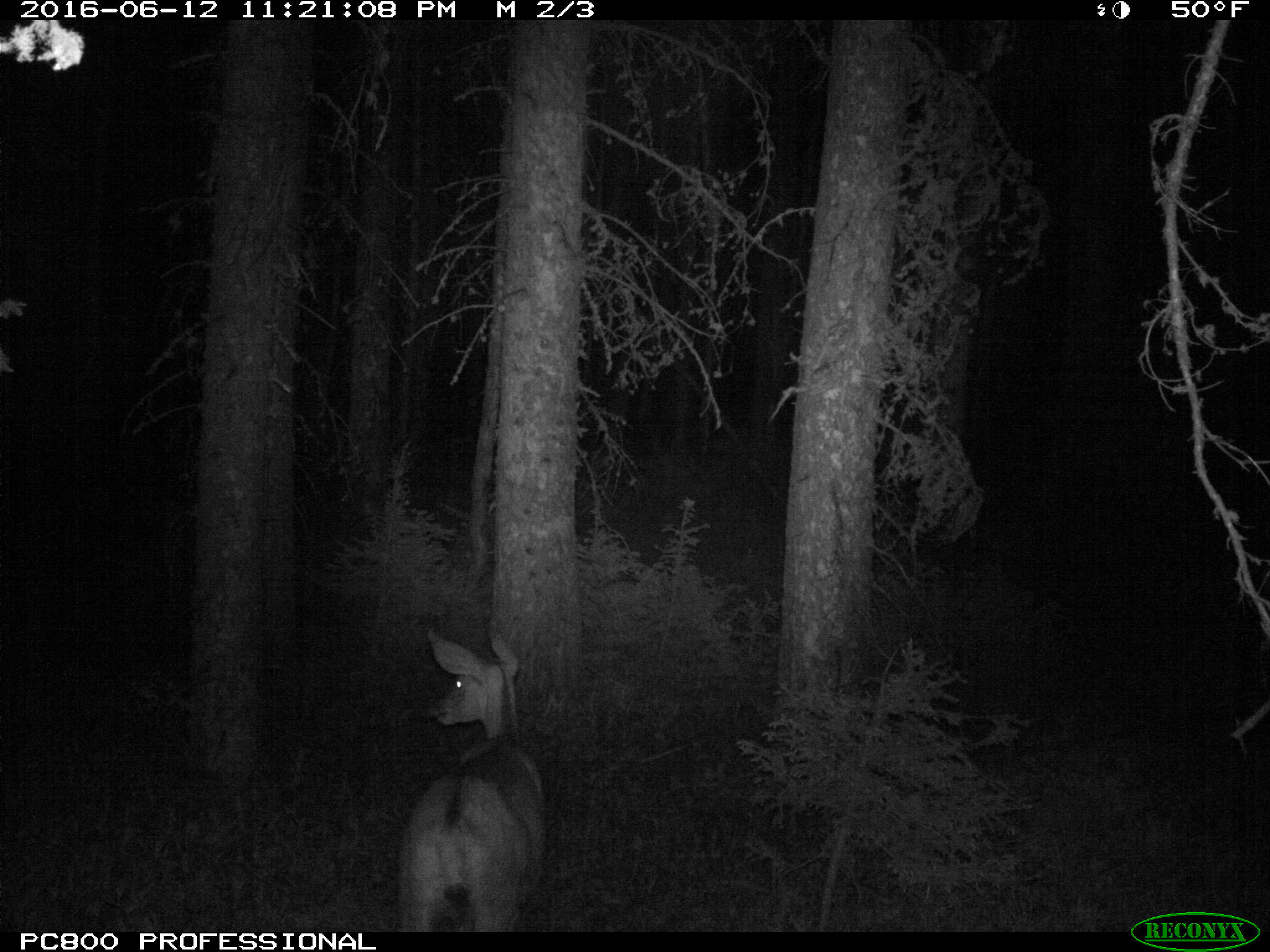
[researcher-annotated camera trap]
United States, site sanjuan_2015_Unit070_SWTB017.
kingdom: Animalia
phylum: Chordata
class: Mammalia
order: Artiodactyla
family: Cervidae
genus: Odocoileus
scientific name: Odocoileus hemionus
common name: mule deer